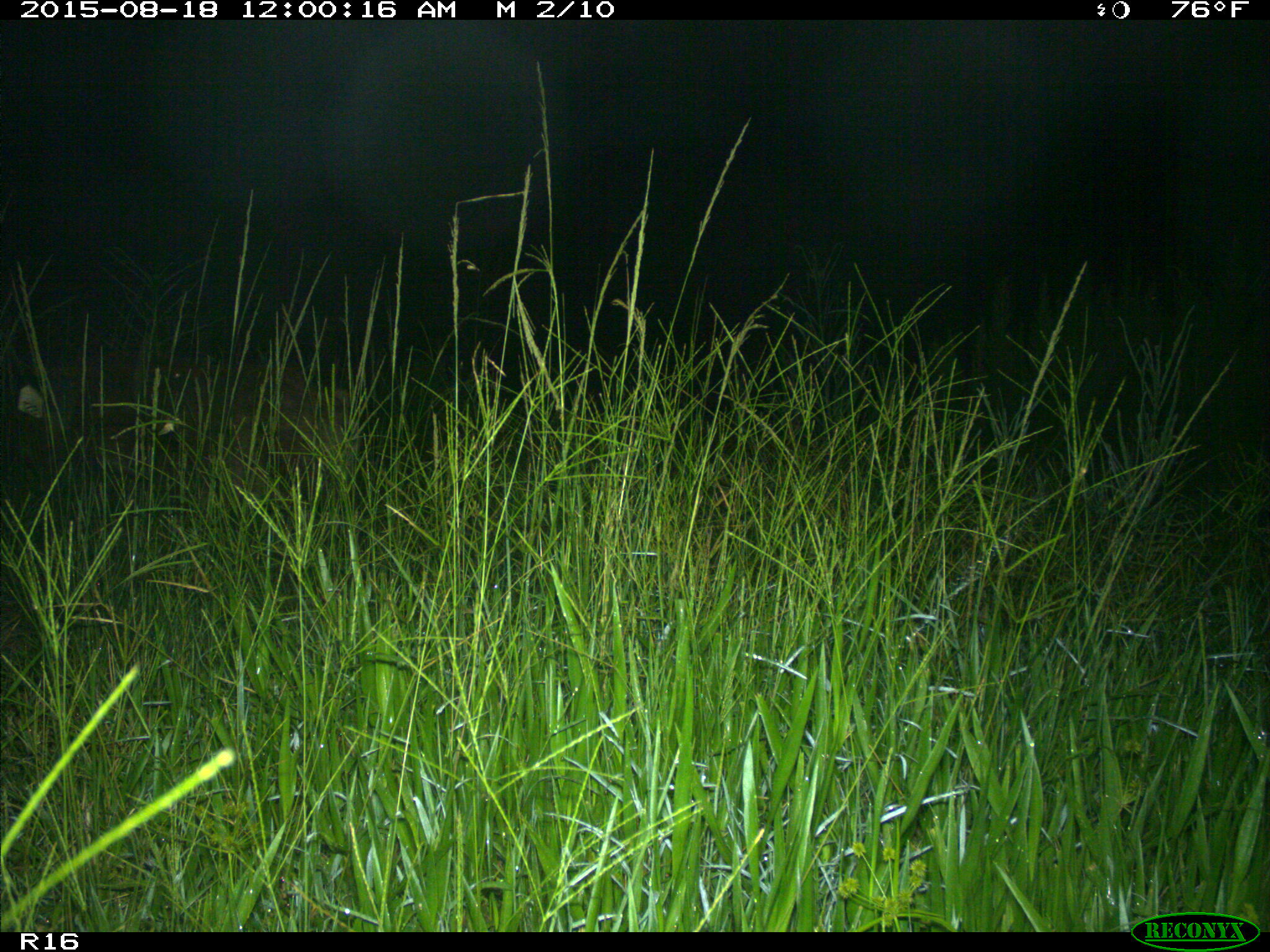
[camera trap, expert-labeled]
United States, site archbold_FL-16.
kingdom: Animalia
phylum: Chordata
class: Mammalia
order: Artiodactyla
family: Suidae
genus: Sus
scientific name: Sus scrofa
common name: wild boar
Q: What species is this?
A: Sus scrofa (wild boar).